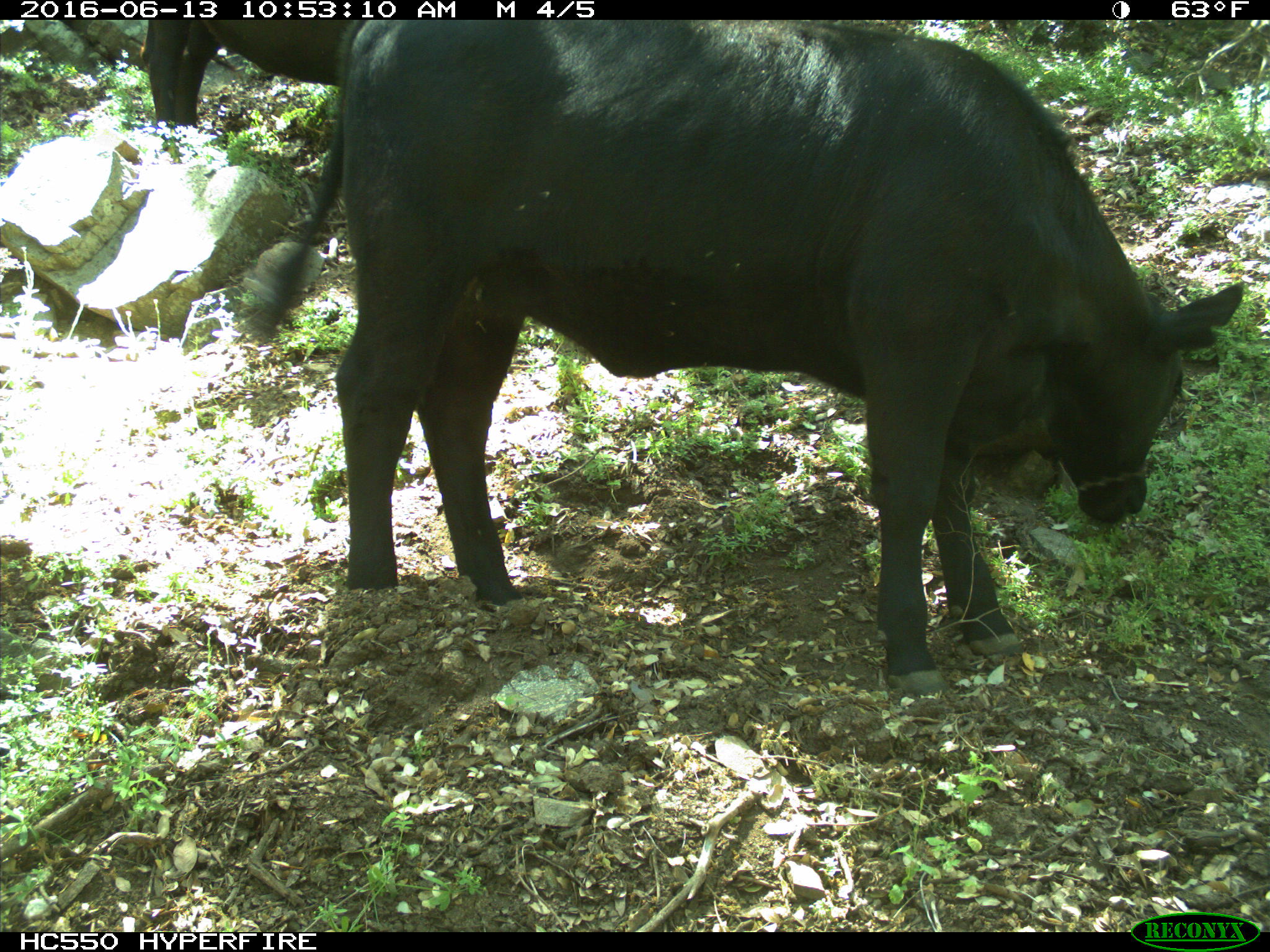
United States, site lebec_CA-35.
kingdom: Animalia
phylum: Chordata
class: Mammalia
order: Artiodactyla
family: Bovidae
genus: Bos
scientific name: Bos taurus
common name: domestic cow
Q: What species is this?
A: Bos taurus (domestic cow).